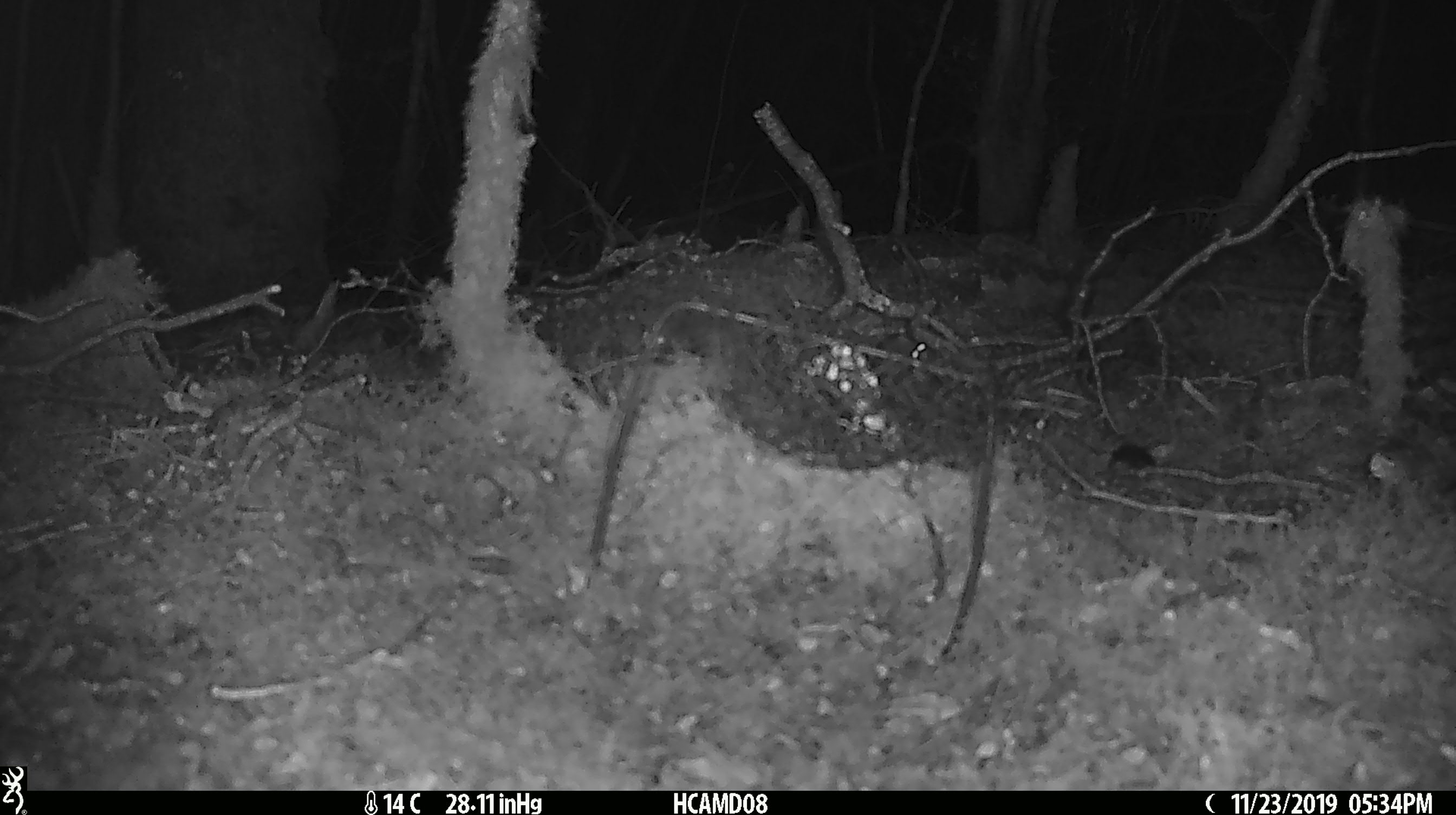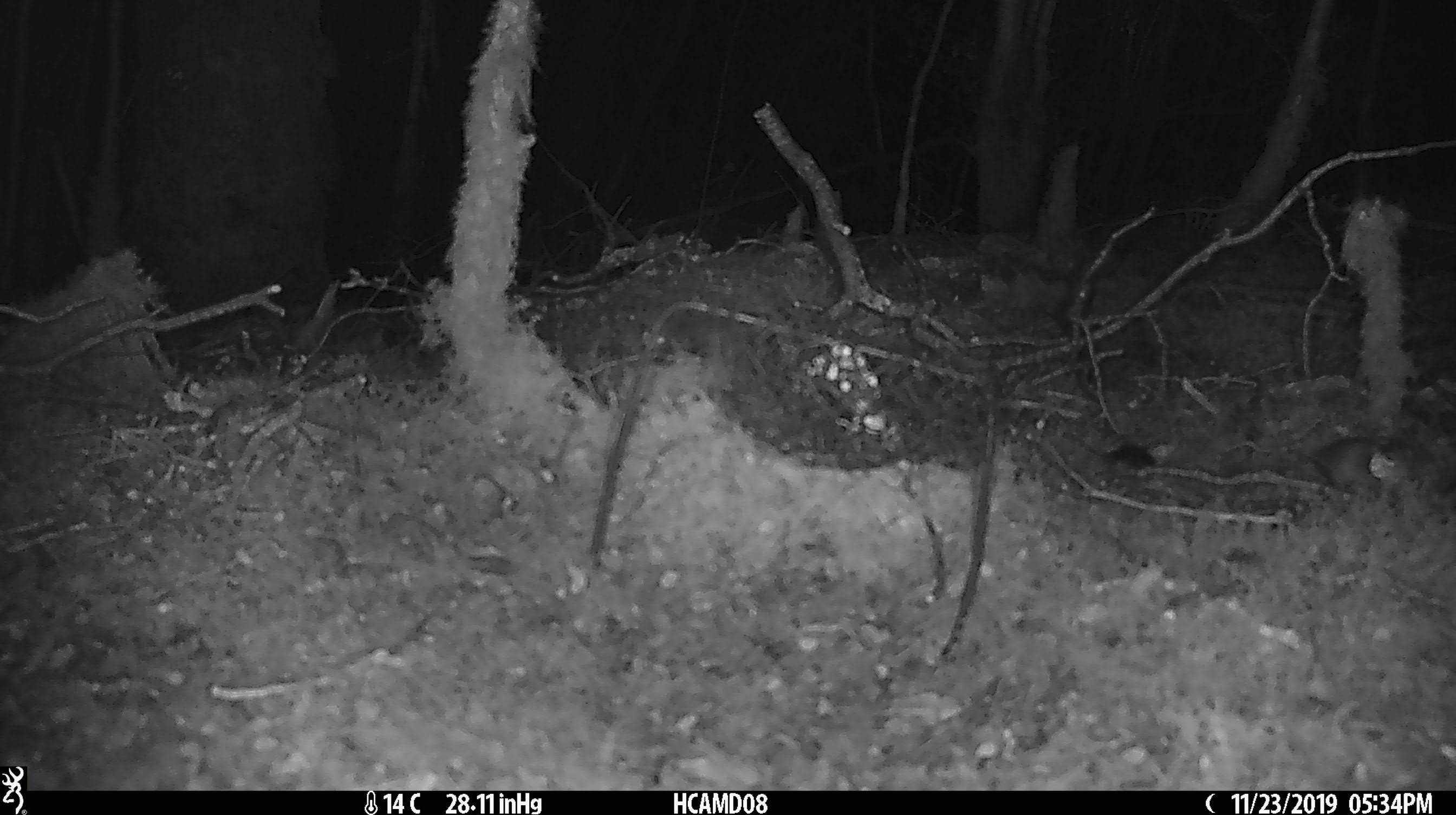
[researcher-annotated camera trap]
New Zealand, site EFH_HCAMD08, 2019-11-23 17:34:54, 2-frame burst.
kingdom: Animalia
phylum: Chordata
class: Mammalia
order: Rodentia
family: Muridae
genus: Mus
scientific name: Mus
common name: mouse